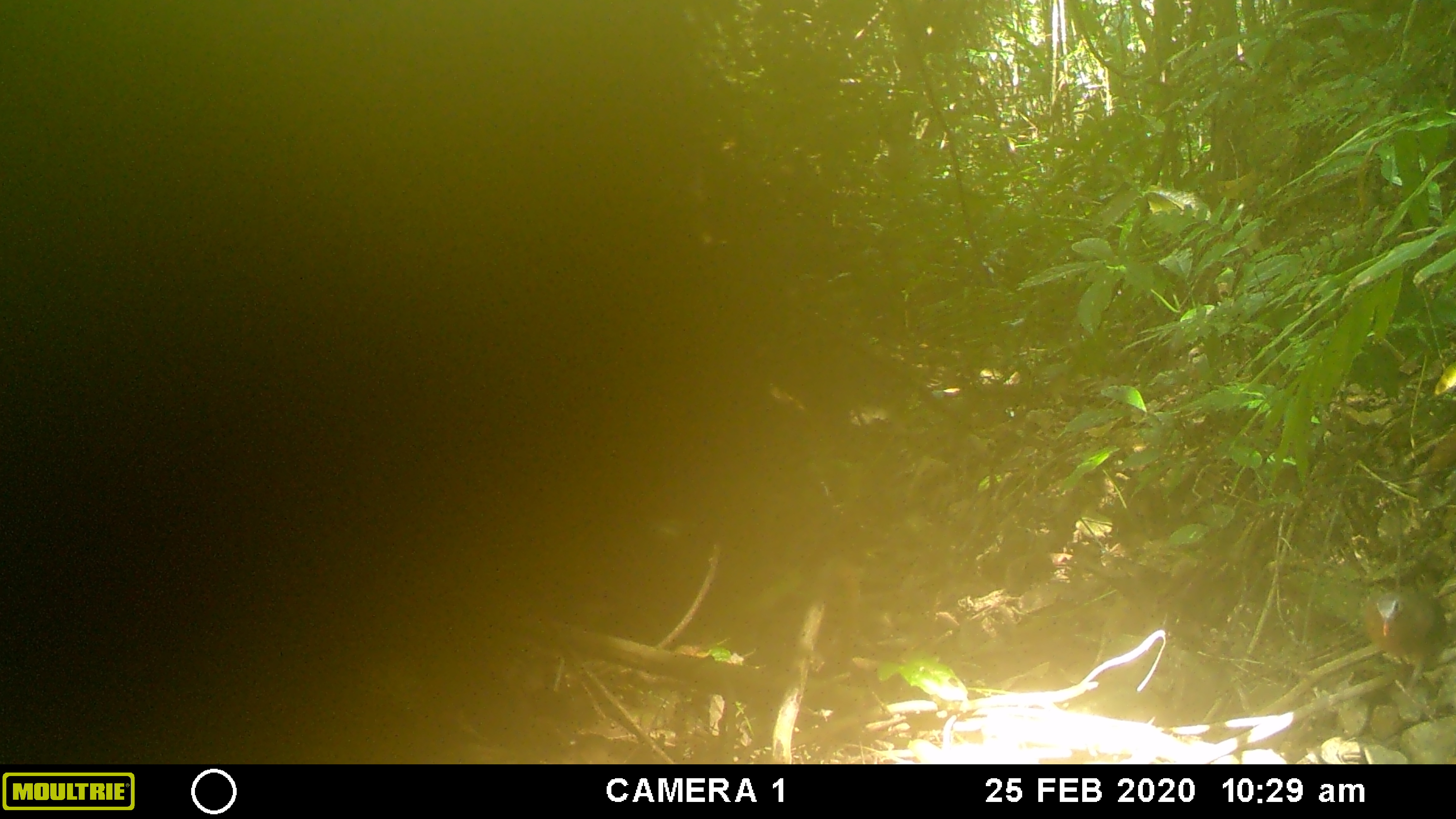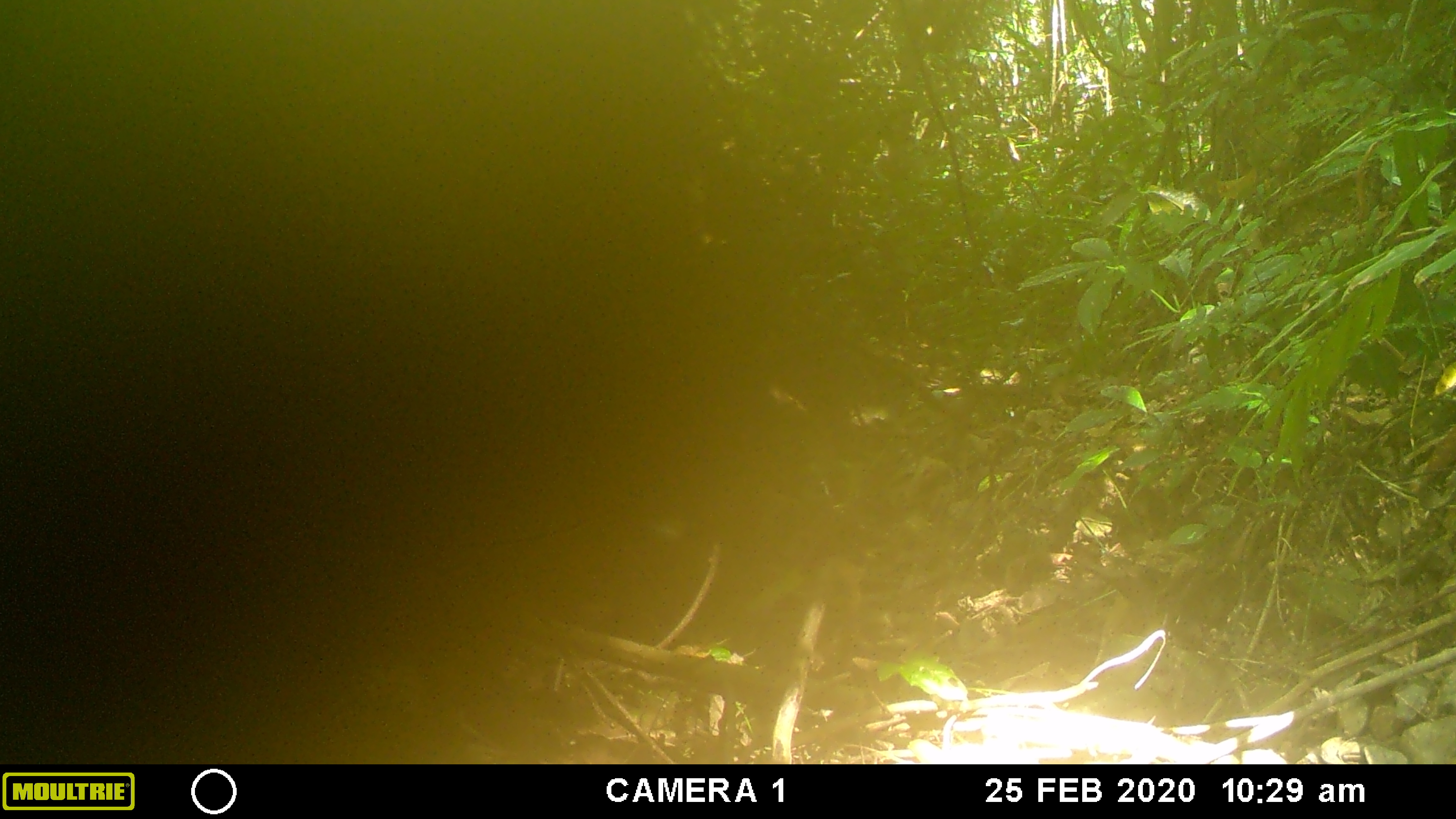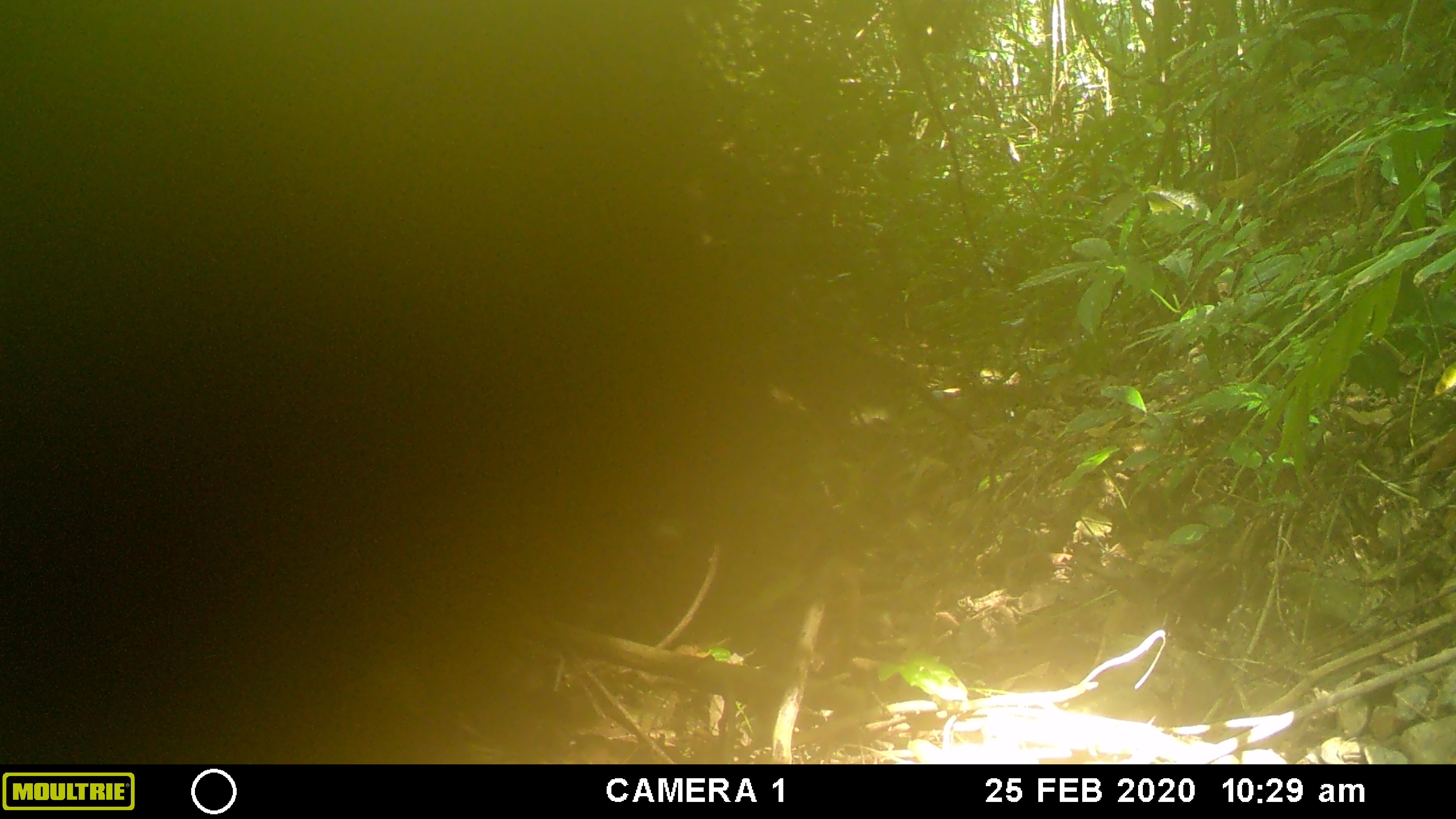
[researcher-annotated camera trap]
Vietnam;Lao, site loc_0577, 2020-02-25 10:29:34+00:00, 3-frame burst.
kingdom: Animalia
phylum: Chordata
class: Aves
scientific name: Aves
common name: bird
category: unidentified bird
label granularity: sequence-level